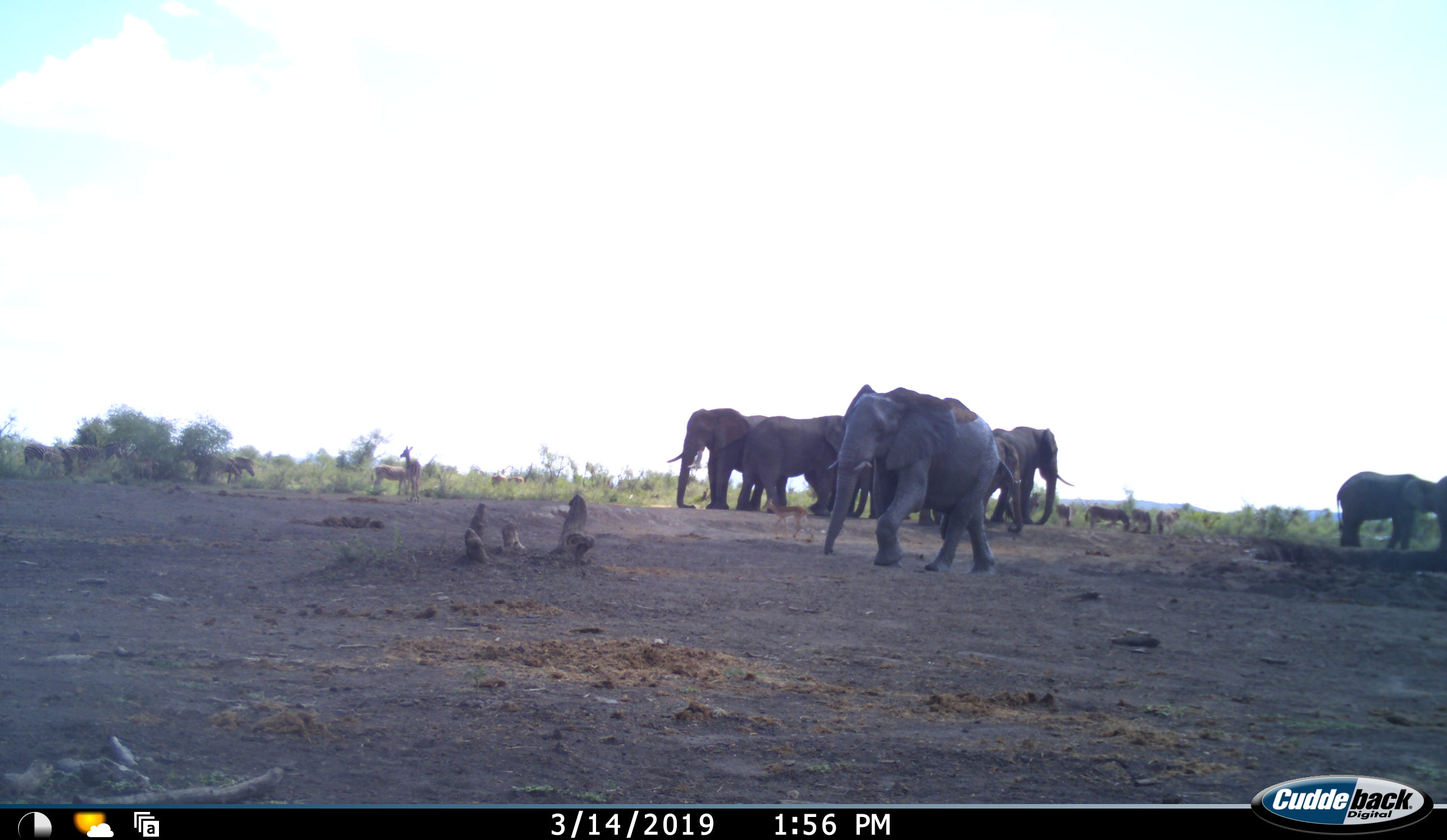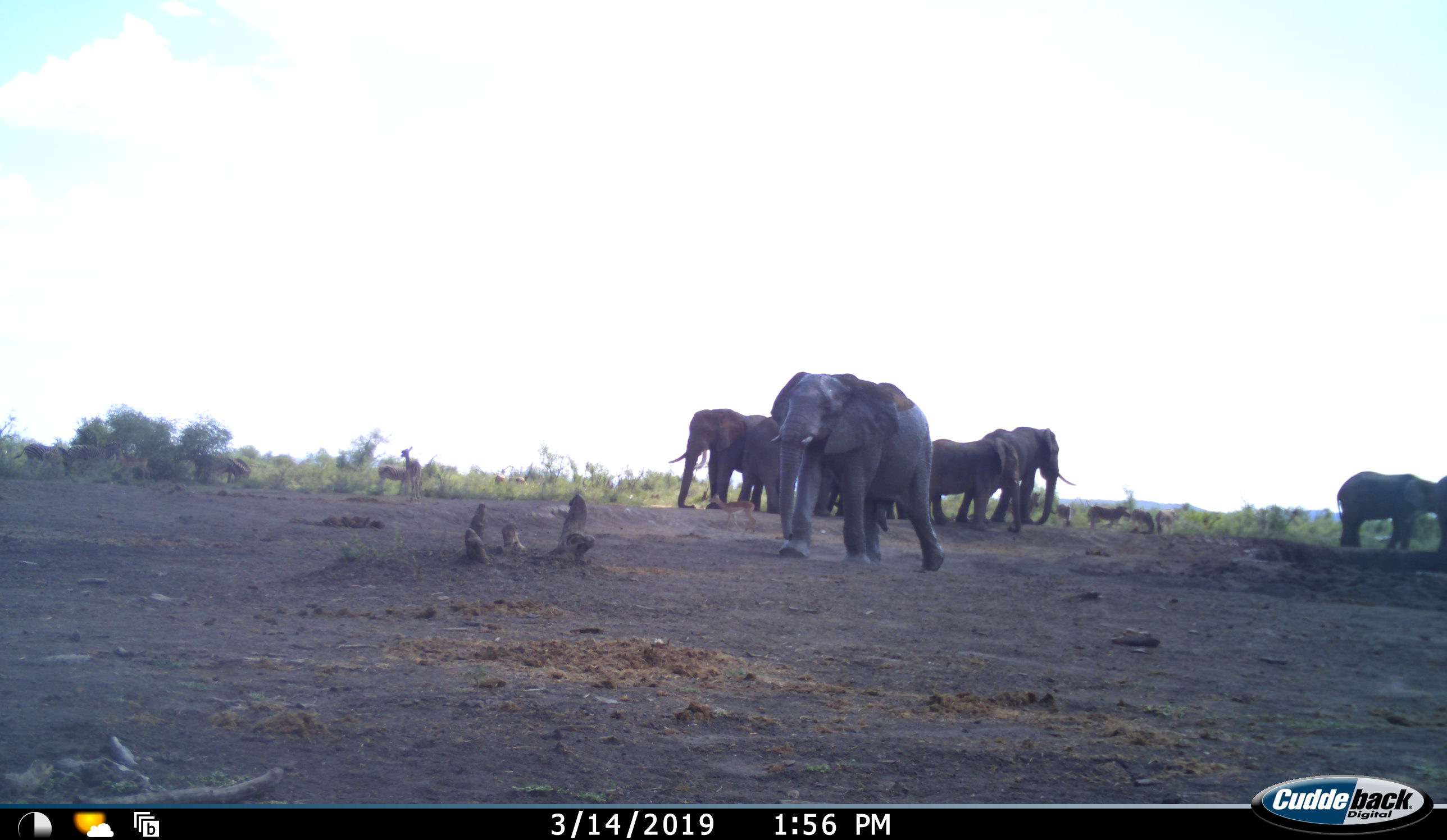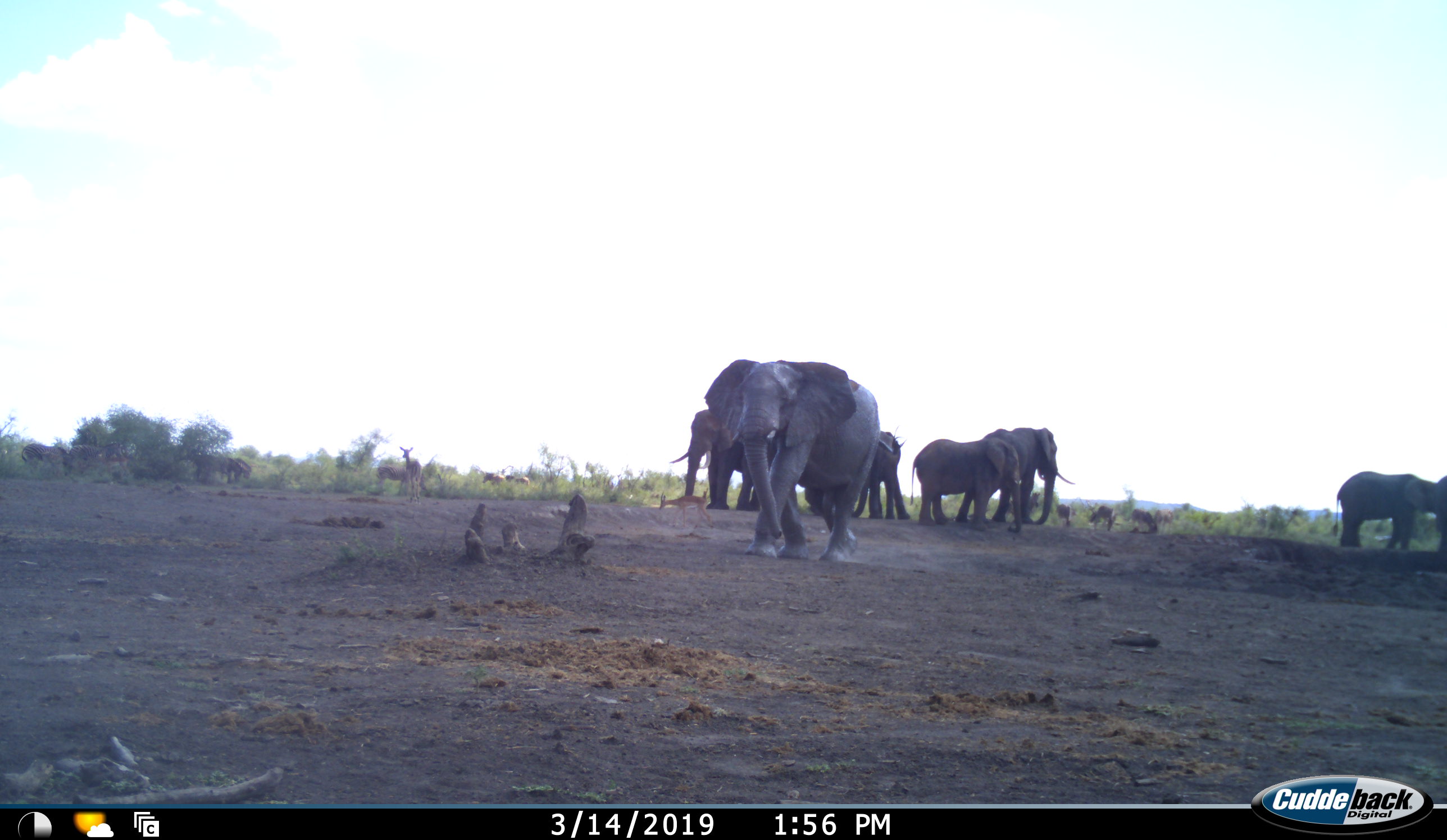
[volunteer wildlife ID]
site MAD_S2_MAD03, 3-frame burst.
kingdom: Animalia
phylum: Chordata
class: Mammalia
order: Proboscidea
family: Elephantidae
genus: Loxodonta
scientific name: Loxodonta africana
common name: african bush elephant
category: elephant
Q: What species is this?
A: Elephant (african bush elephant) (Loxodonta africana).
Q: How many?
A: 8.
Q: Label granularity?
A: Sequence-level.